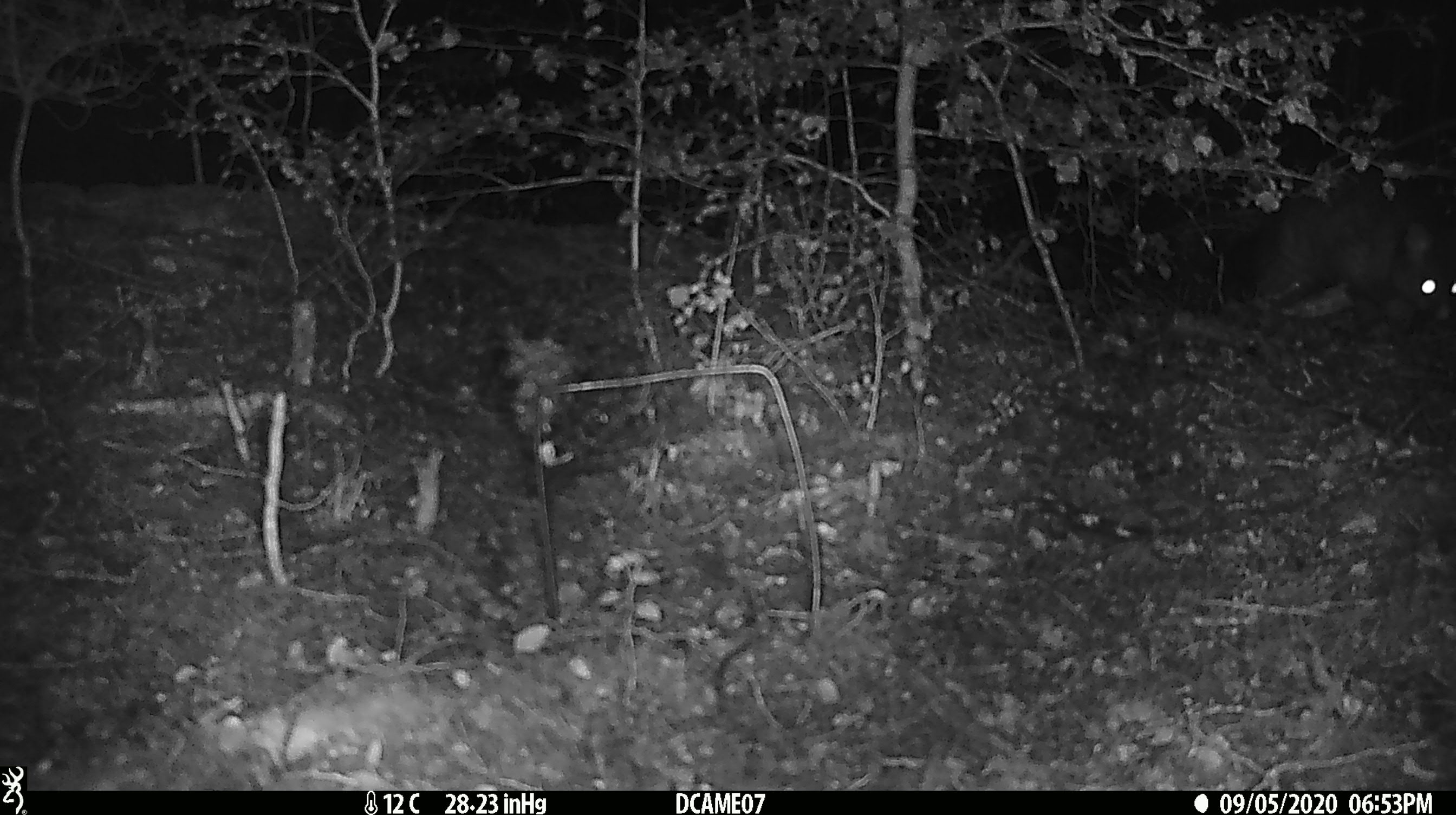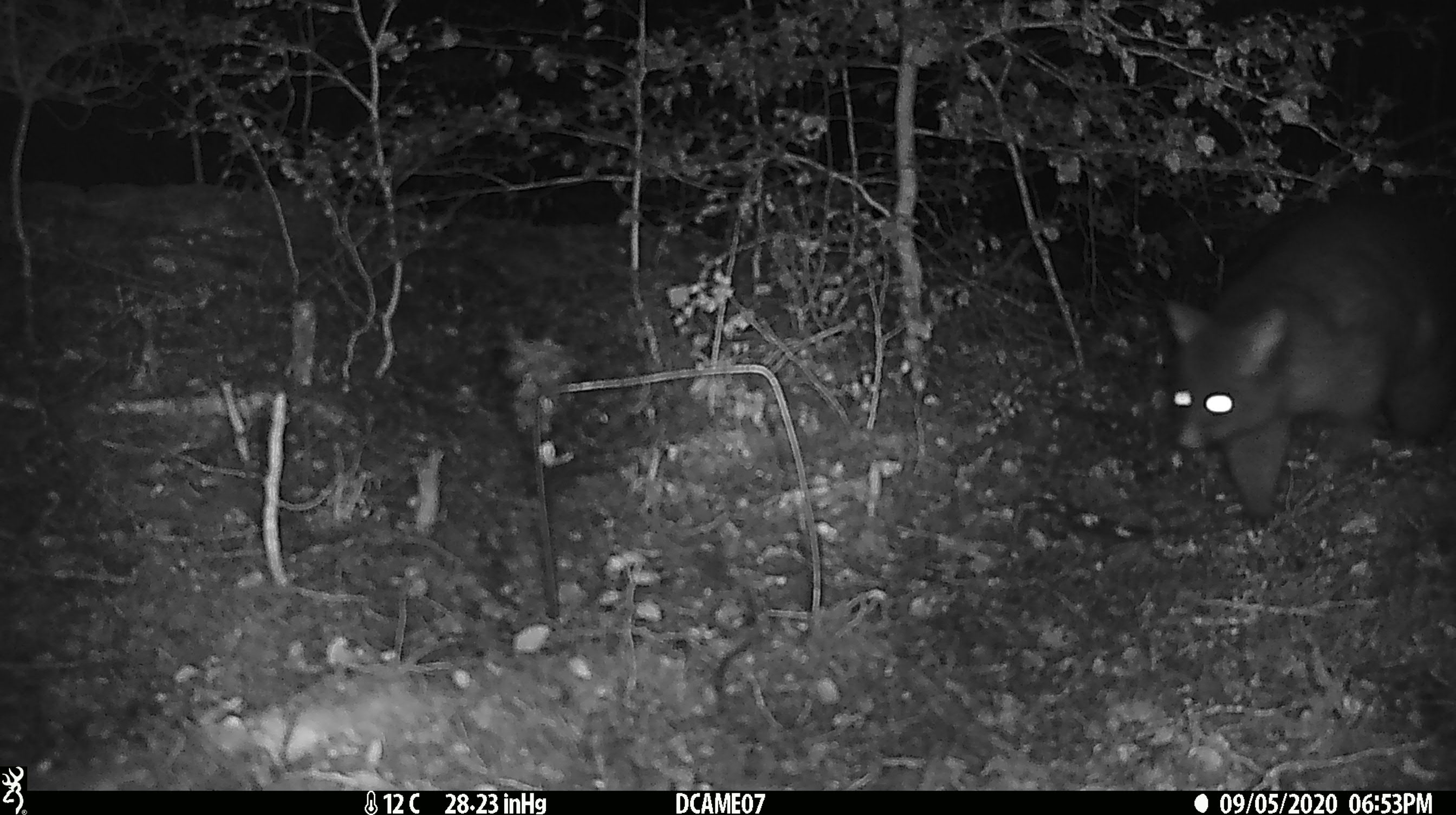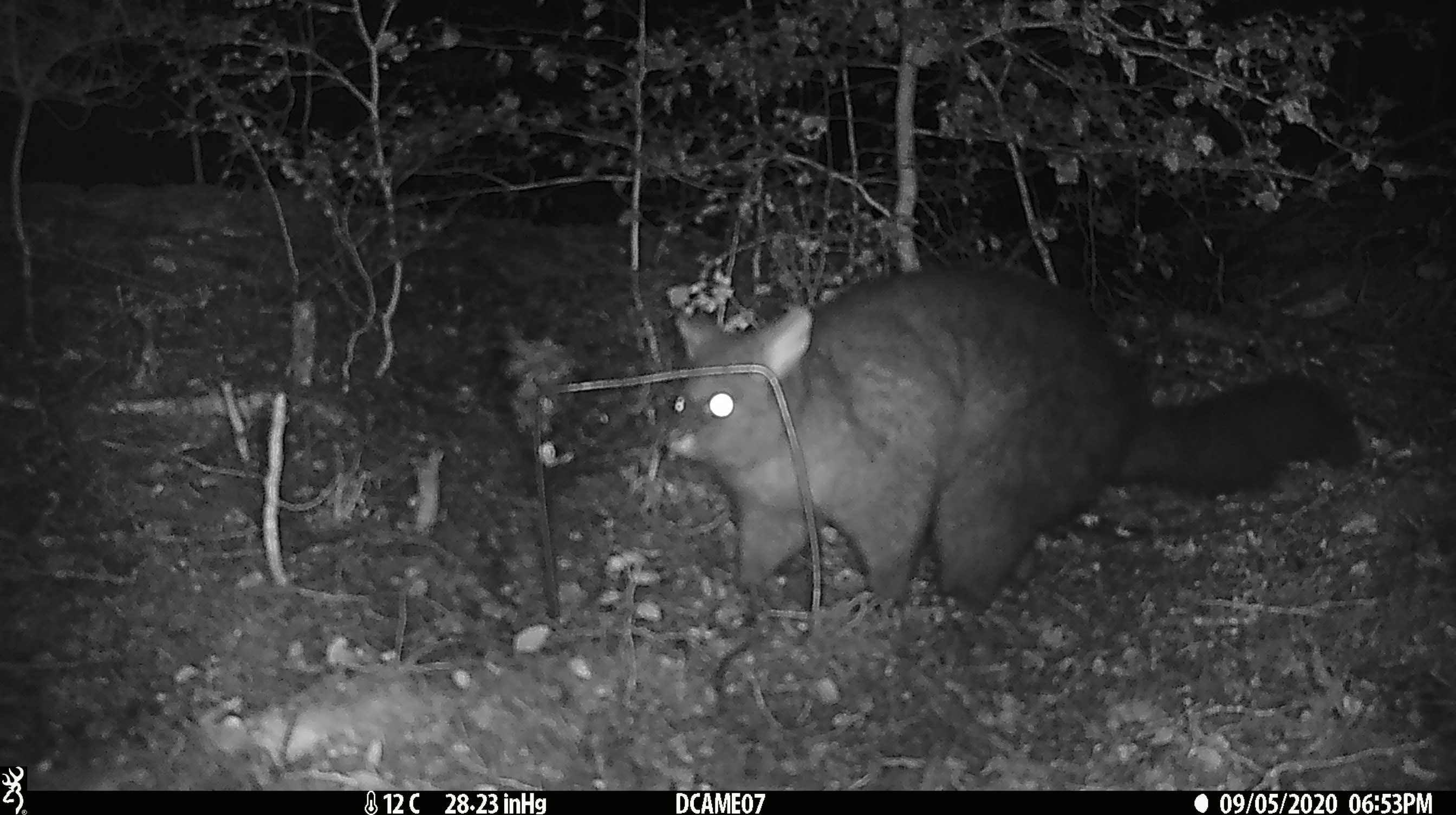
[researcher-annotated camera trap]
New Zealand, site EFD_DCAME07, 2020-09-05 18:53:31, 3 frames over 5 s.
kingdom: Animalia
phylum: Chordata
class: Mammalia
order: Diprotodontia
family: Phalangeridae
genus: Trichosurus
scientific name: Trichosurus vulpecula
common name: common brushtail possum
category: possum